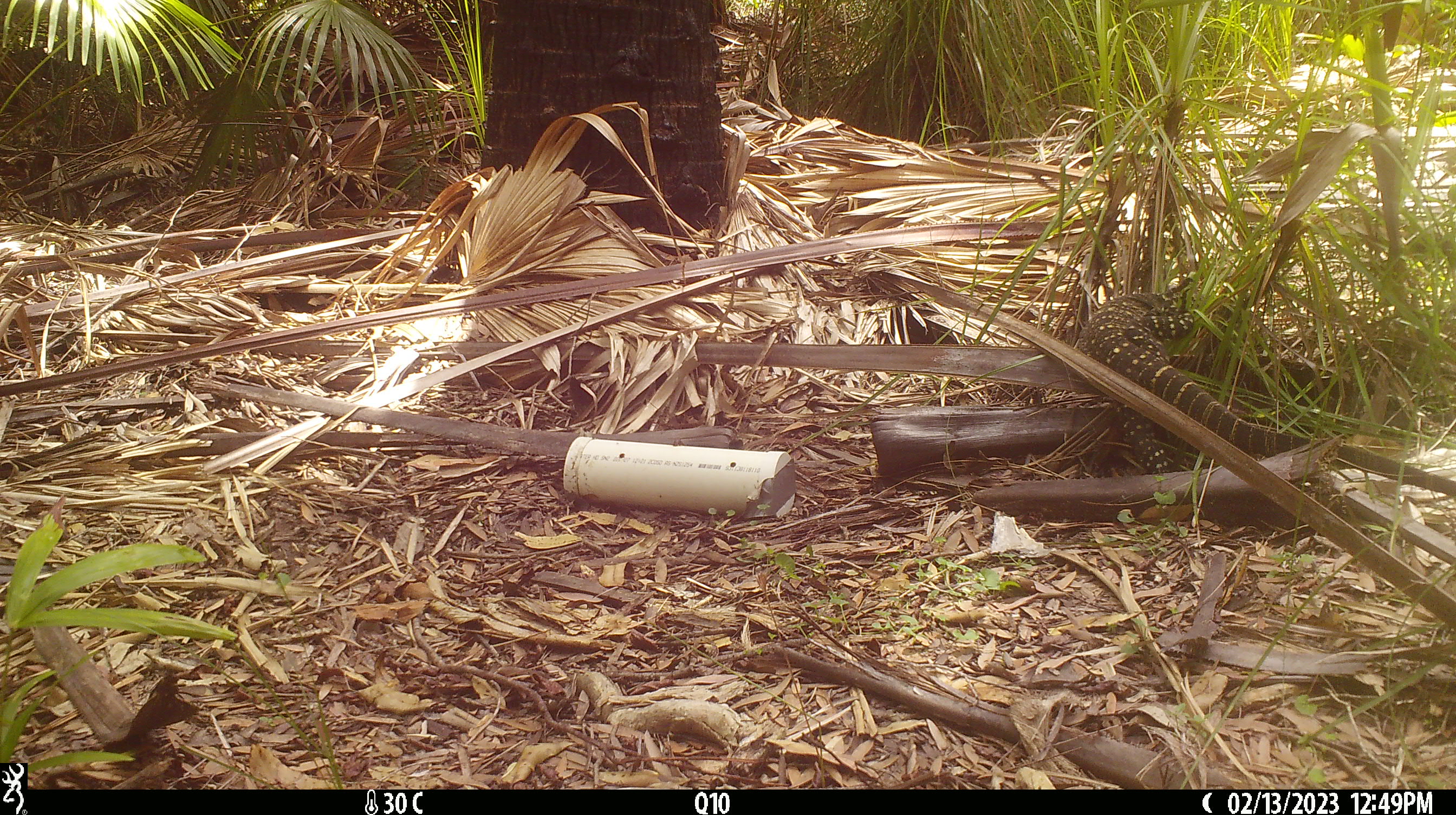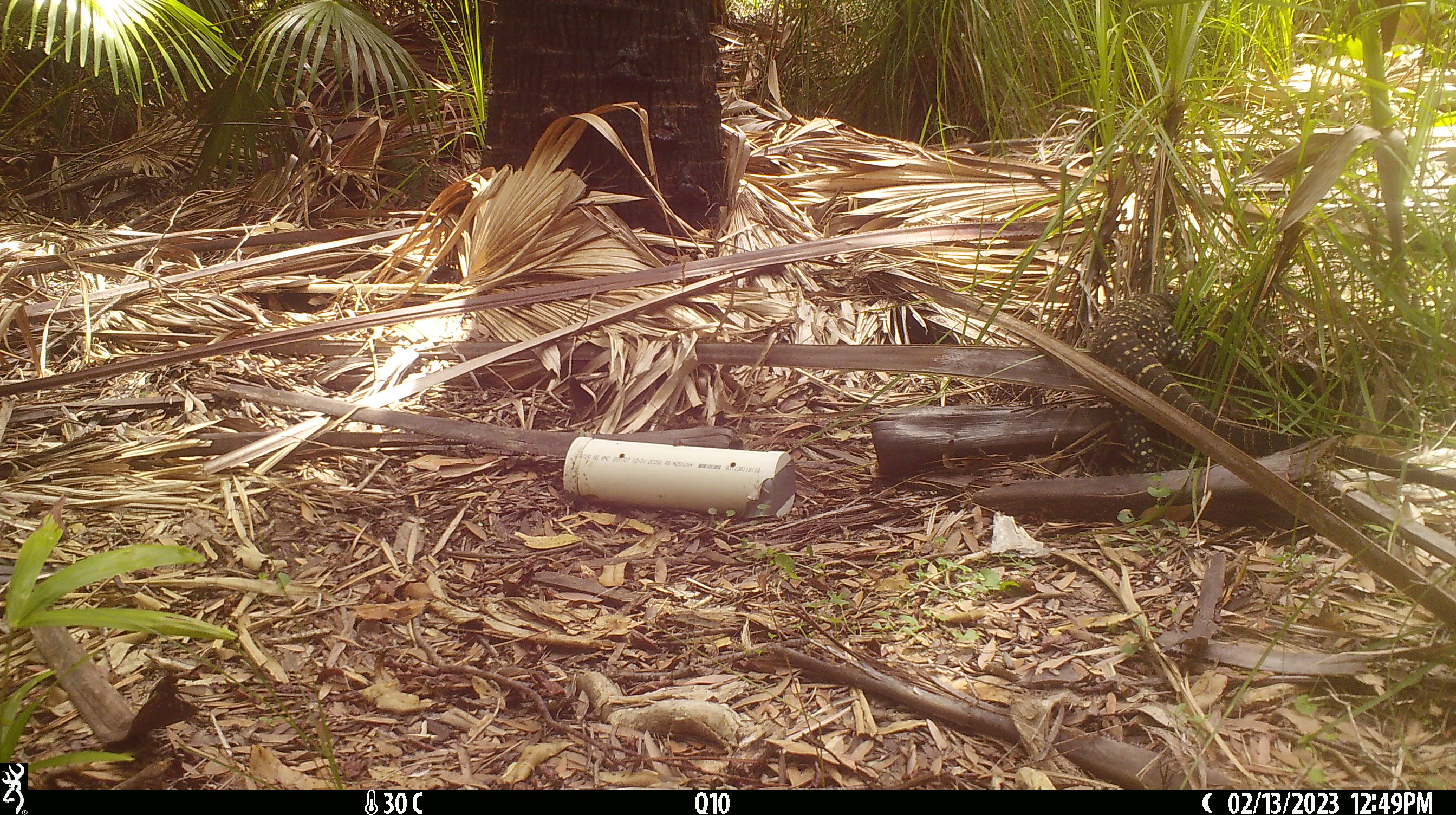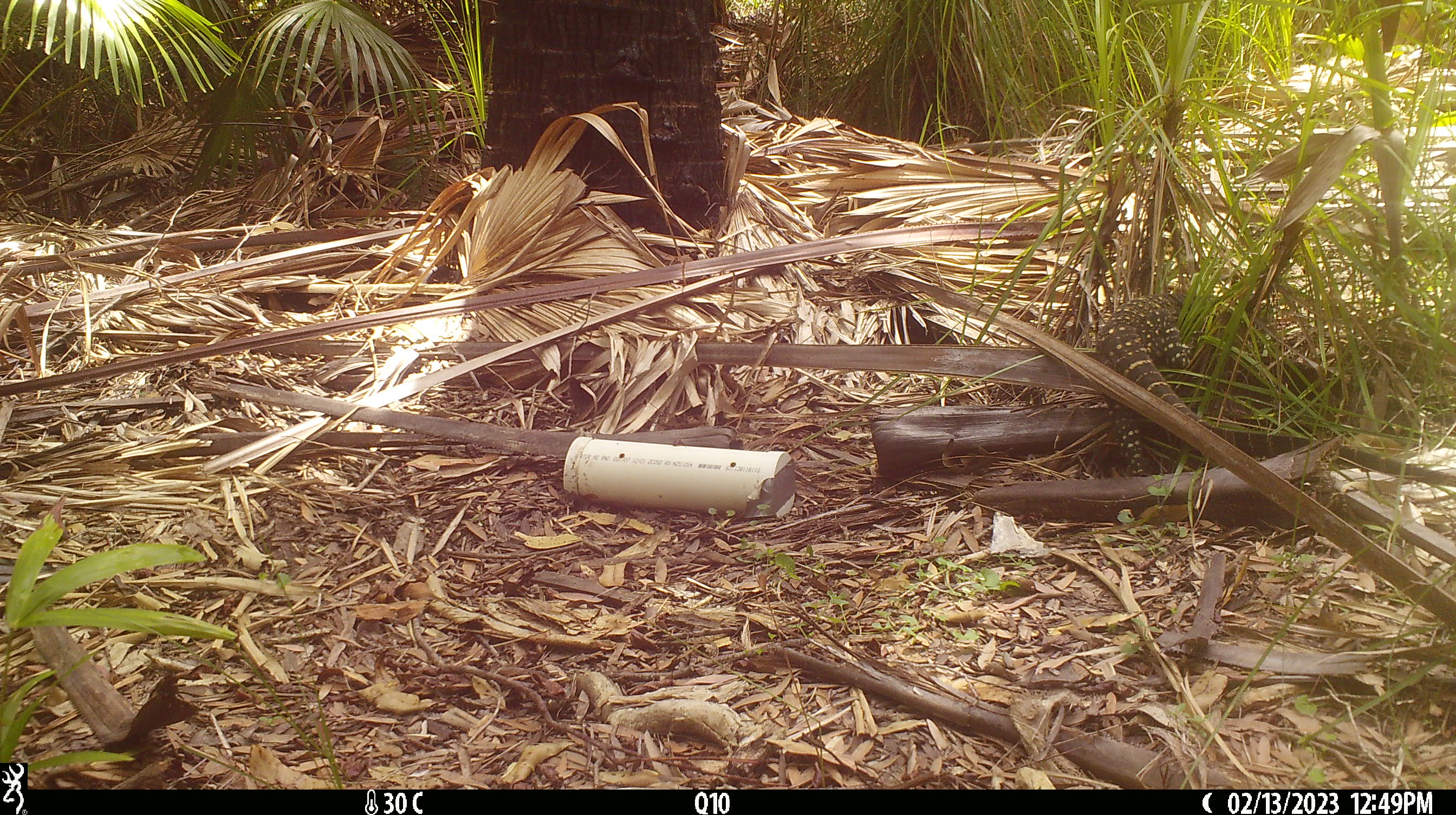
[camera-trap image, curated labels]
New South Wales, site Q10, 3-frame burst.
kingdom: Animalia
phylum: Chordata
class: Reptilia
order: Squamata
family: Varanidae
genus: Varanus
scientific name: Varanus varius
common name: lace monitor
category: goanna